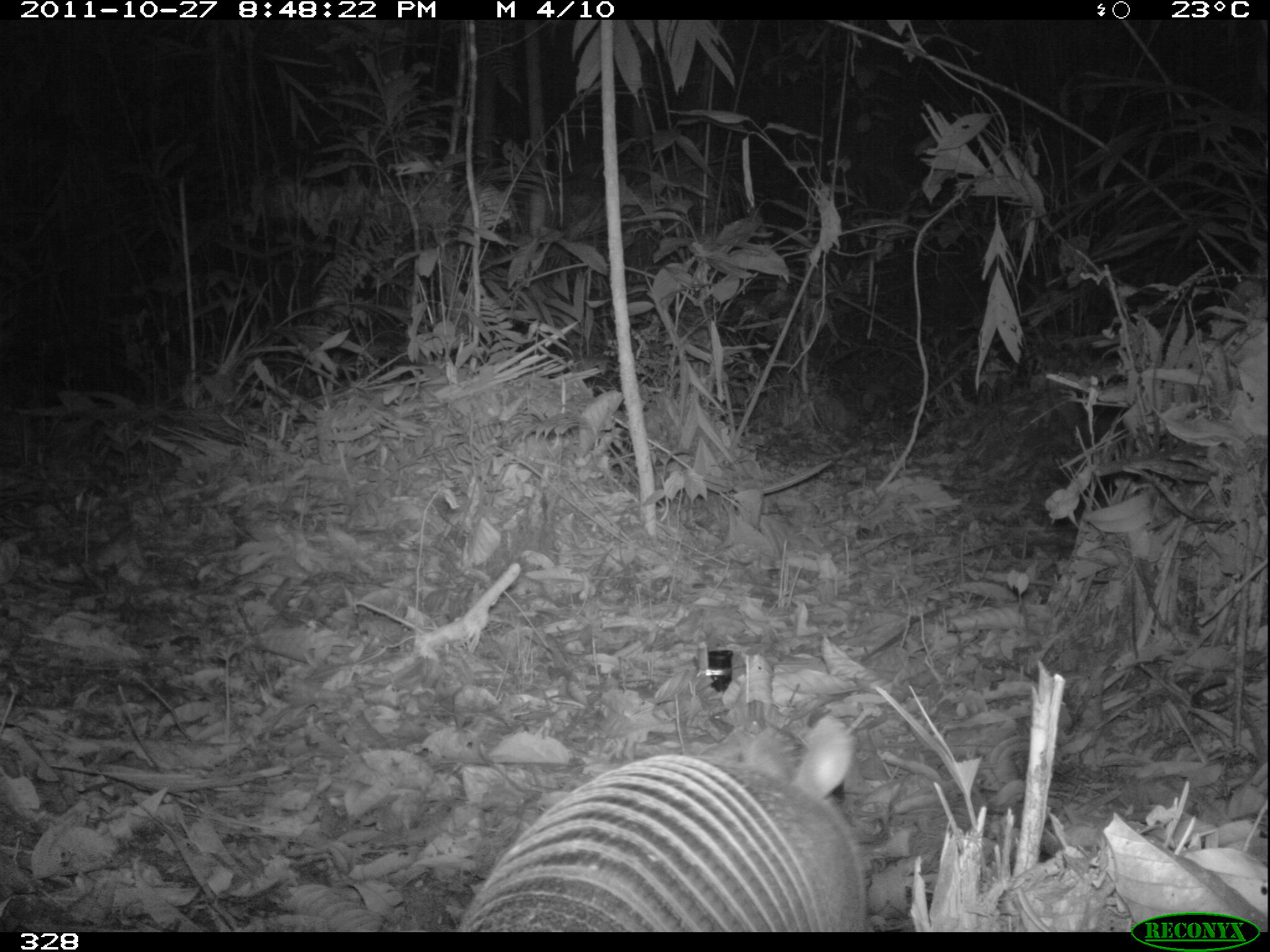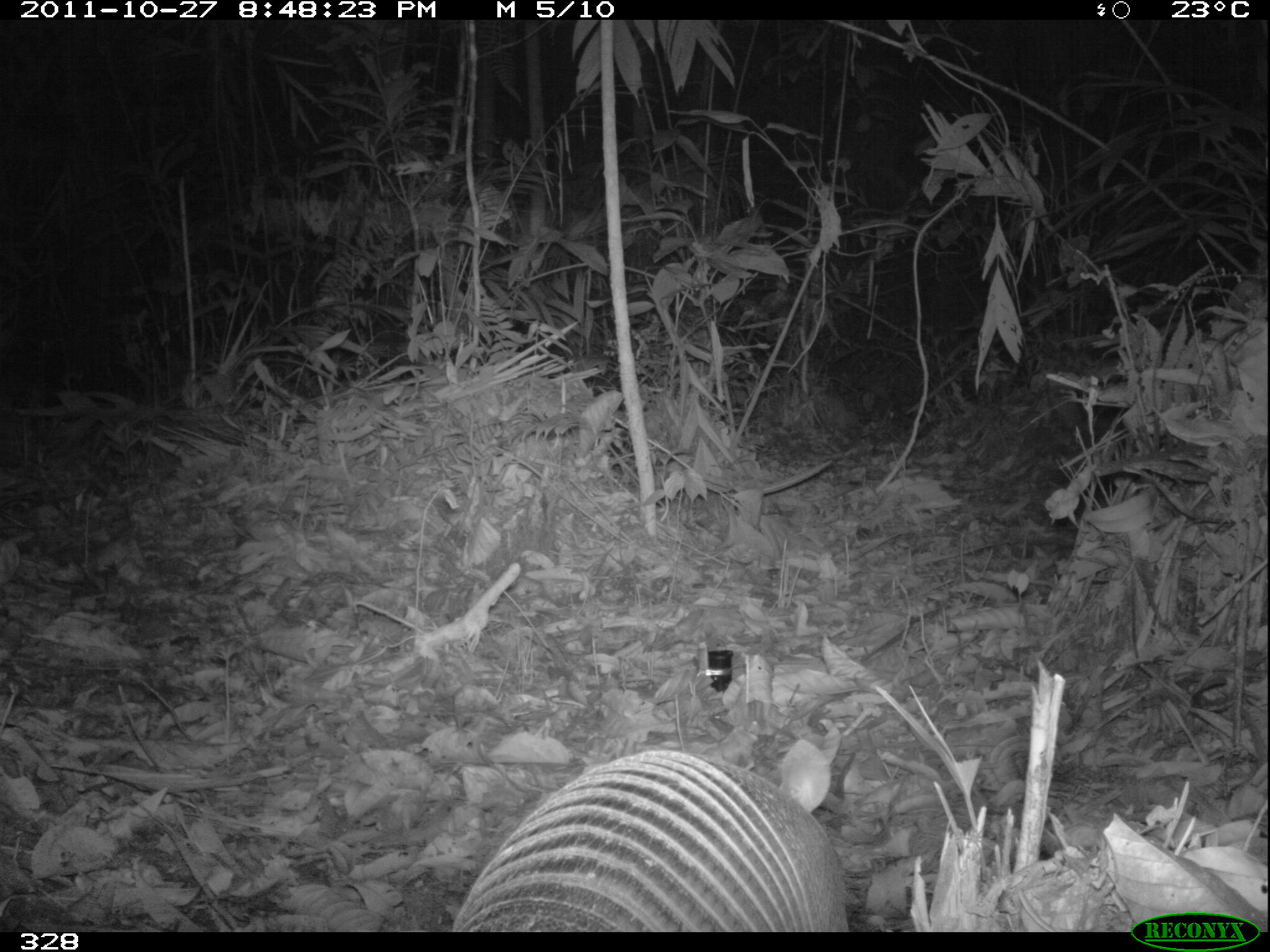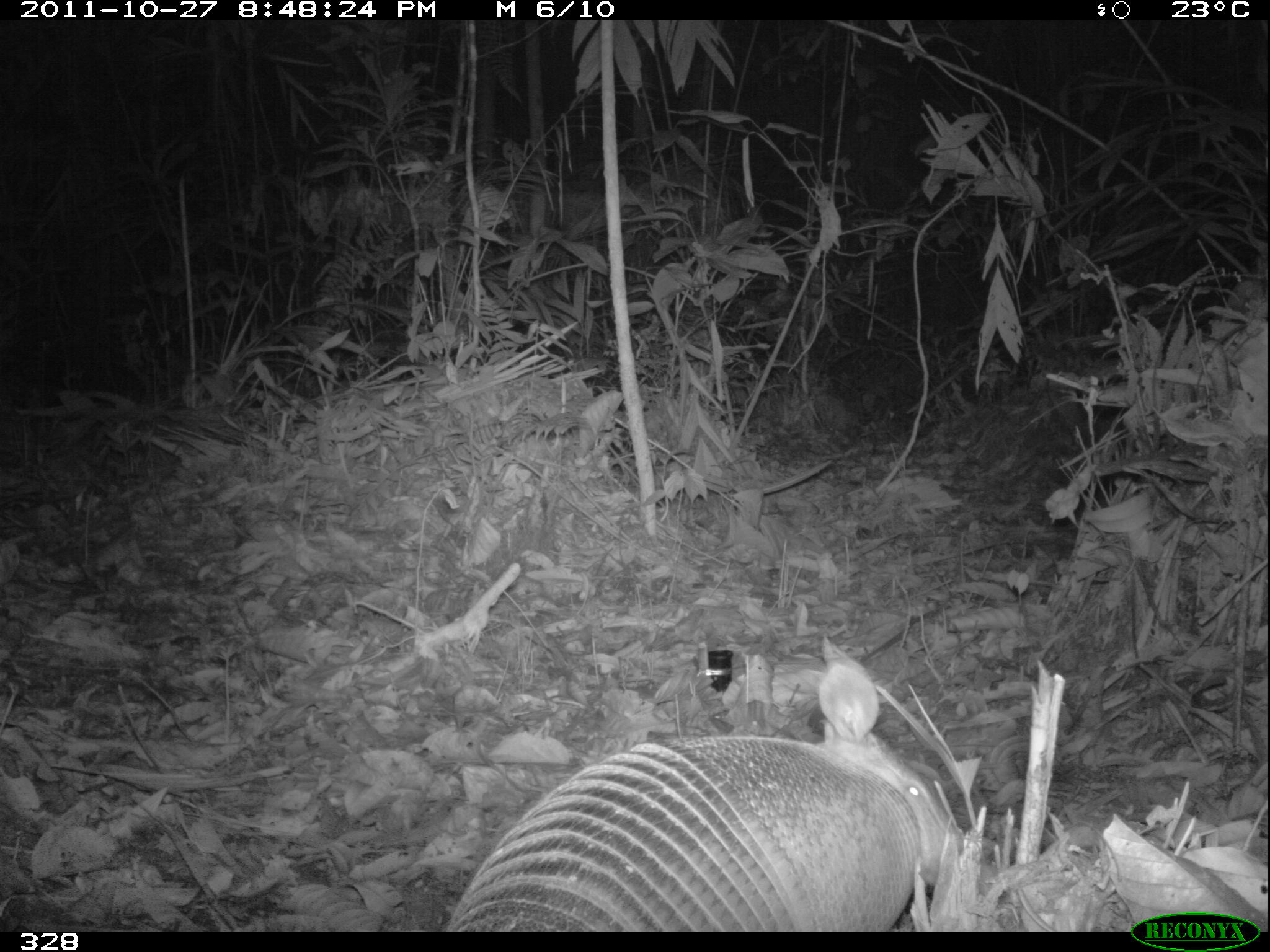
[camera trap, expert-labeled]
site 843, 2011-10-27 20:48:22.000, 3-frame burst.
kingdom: Animalia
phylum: Chordata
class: Mammalia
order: Cingulata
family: Dasypodidae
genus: Dasypus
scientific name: Dasypus kappleri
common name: greater long-nosed armadillo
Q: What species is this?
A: Dasypus kappleri (greater long-nosed armadillo).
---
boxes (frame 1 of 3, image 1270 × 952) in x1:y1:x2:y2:
dasypus kappleri: 455:710:874:928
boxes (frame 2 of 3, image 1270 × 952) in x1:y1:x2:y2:
dasypus kappleri: 449:732:851:930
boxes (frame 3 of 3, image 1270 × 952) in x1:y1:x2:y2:
dasypus kappleri: 442:649:972:930